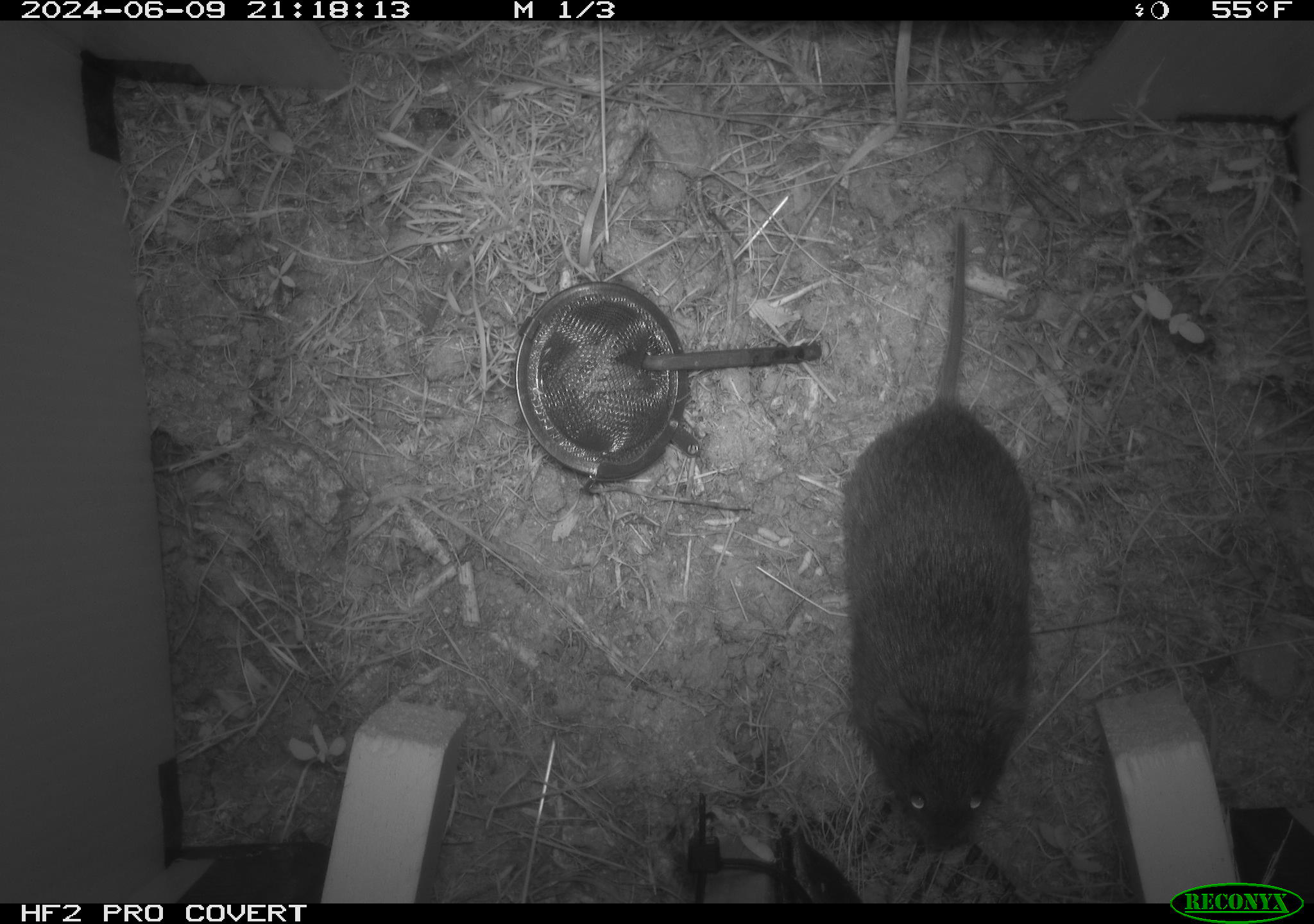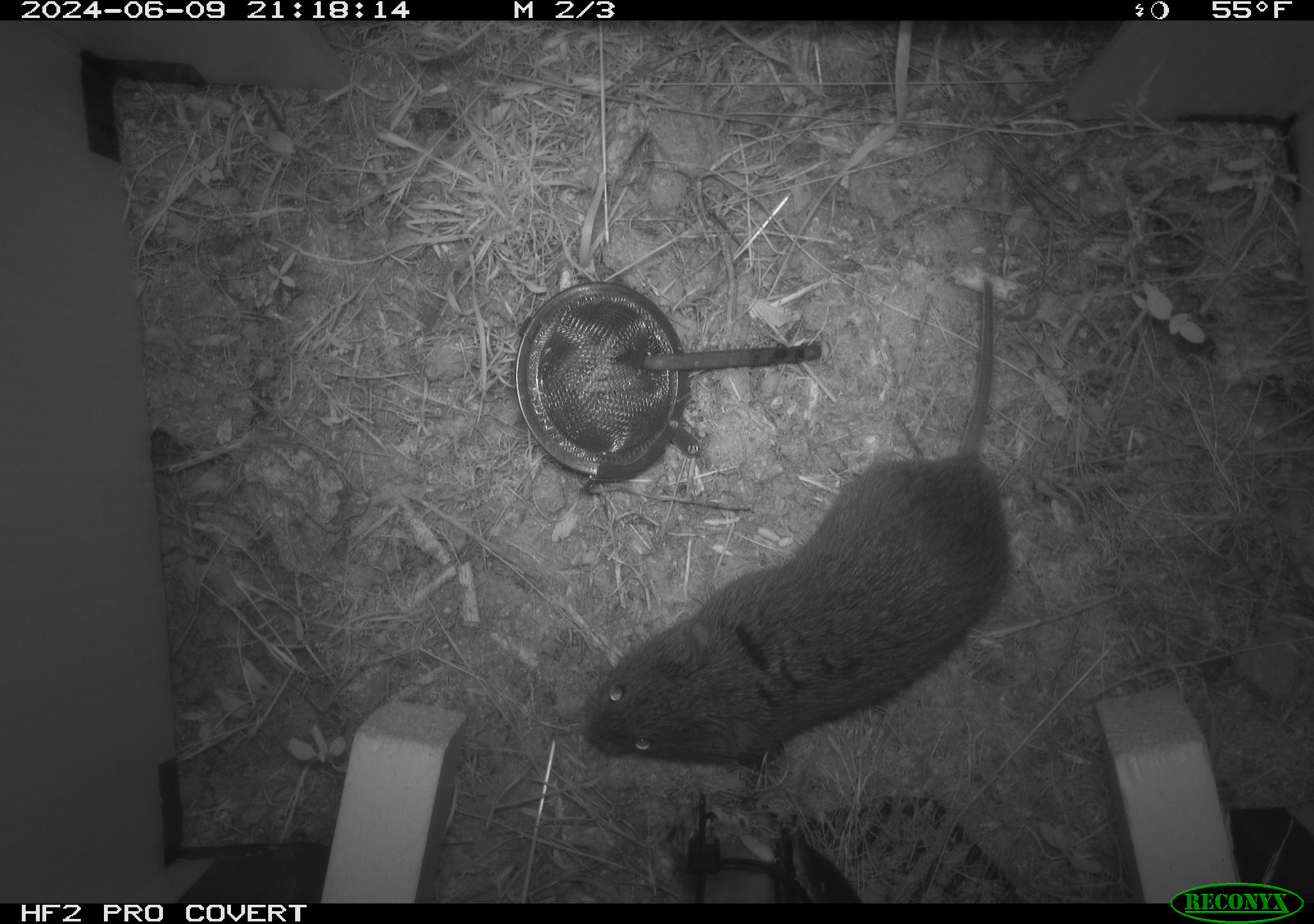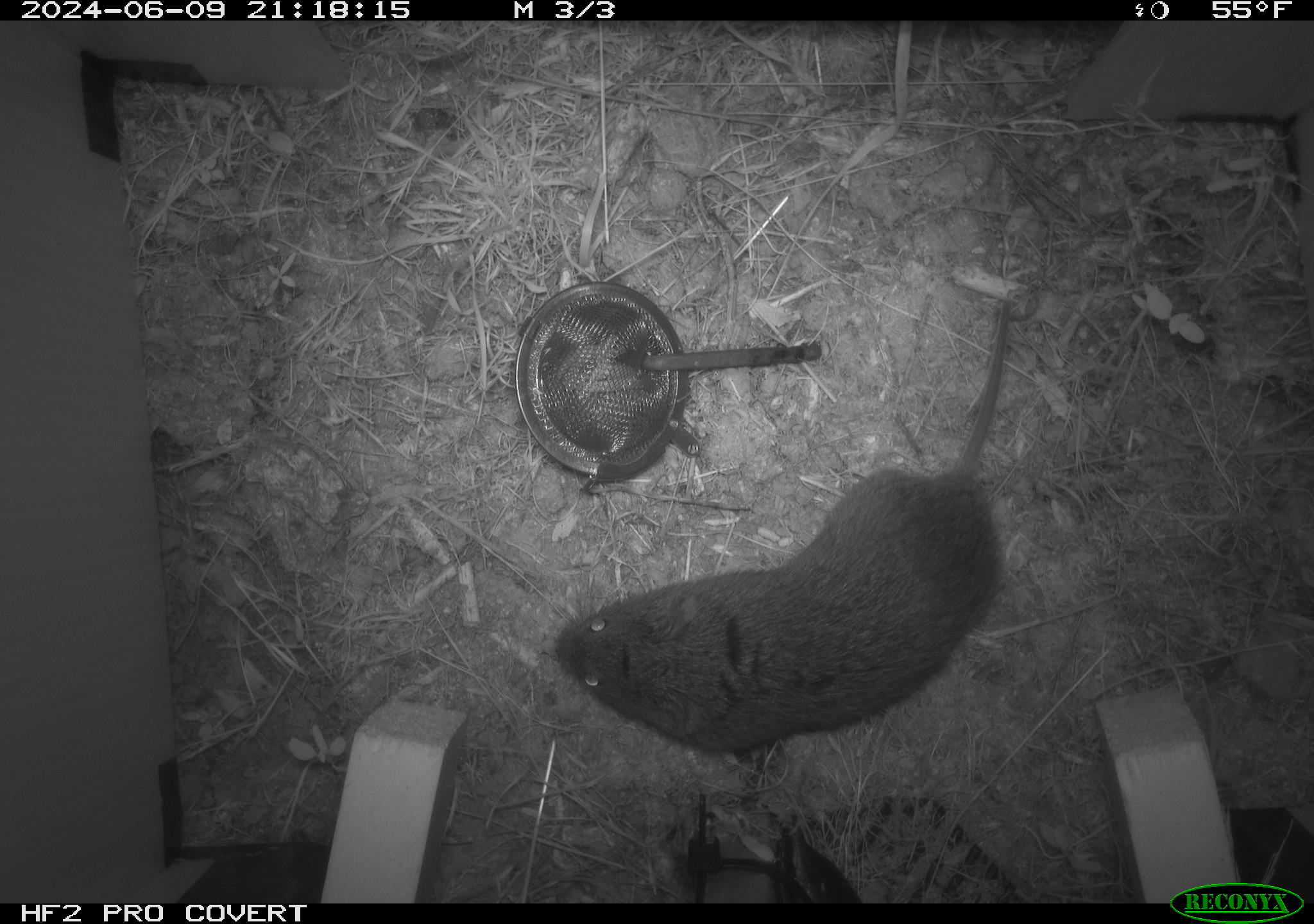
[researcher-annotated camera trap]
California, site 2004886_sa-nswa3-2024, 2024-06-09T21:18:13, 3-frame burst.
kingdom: Animalia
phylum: Chordata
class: Mammalia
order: Rodentia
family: Cricetidae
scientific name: Arvicolinae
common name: voles, lemmings, and muskrats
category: arvicolinae subfamily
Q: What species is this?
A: Arvicolinae subfamily (voles, lemmings, and muskrats) (Arvicolinae).